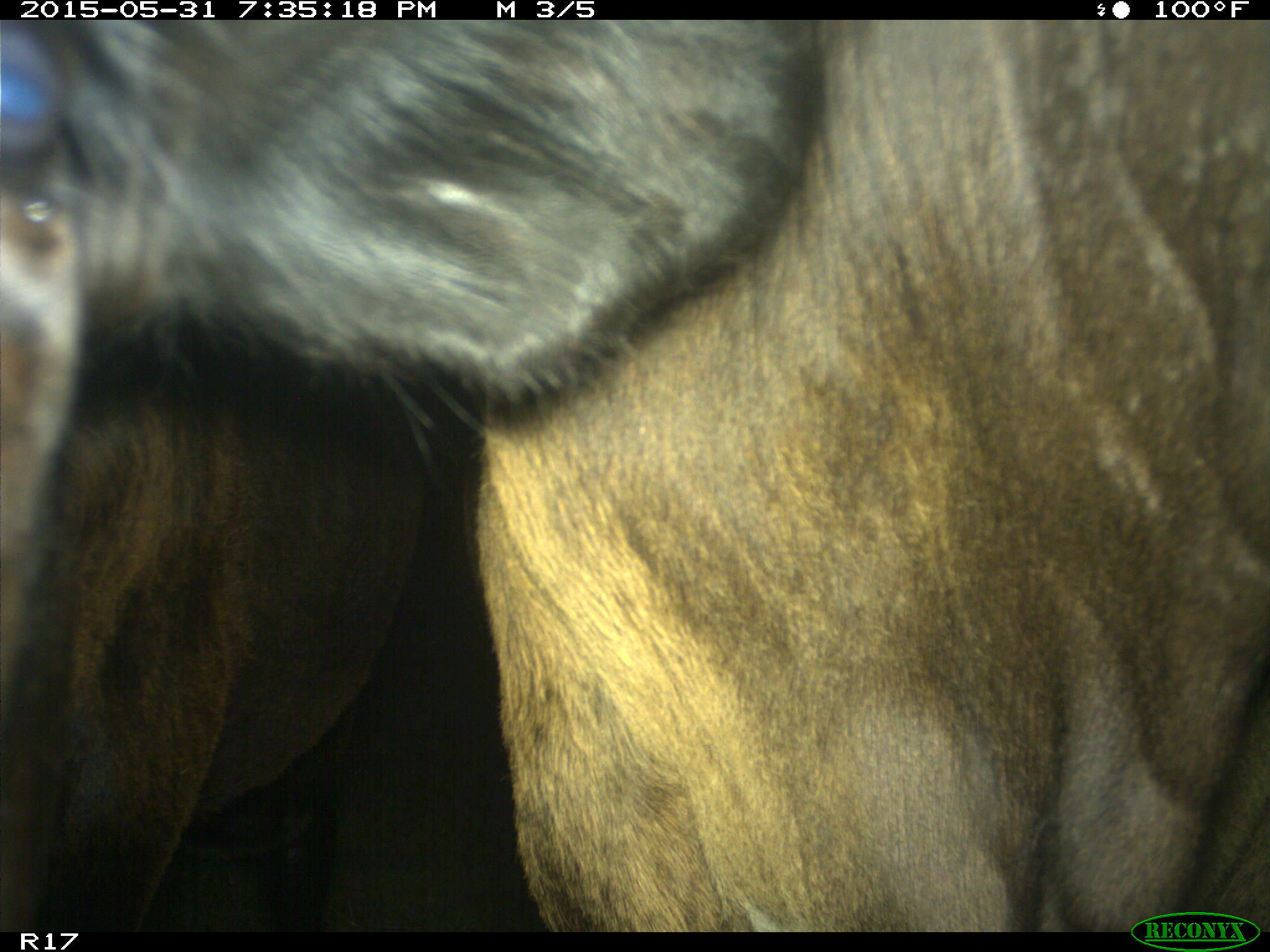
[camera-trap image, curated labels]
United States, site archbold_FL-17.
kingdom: Animalia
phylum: Chordata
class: Mammalia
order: Artiodactyla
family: Bovidae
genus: Bos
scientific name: Bos taurus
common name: domestic cow